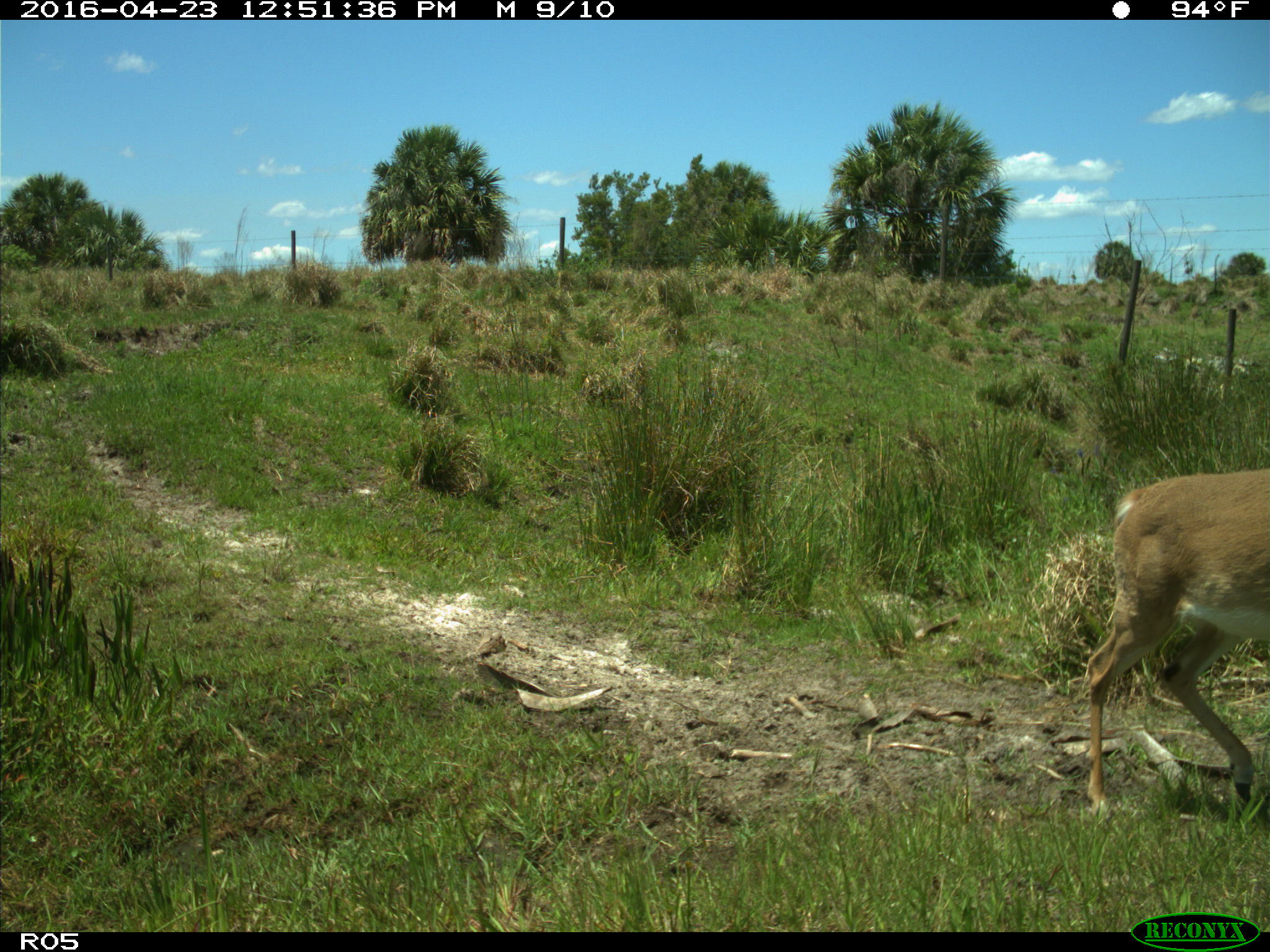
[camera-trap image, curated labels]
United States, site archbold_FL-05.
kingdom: Animalia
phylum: Chordata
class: Mammalia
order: Artiodactyla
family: Cervidae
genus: Odocoileus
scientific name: Odocoileus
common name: deer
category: unidentified deer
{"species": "unidentified deer (deer) (Odocoileus)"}